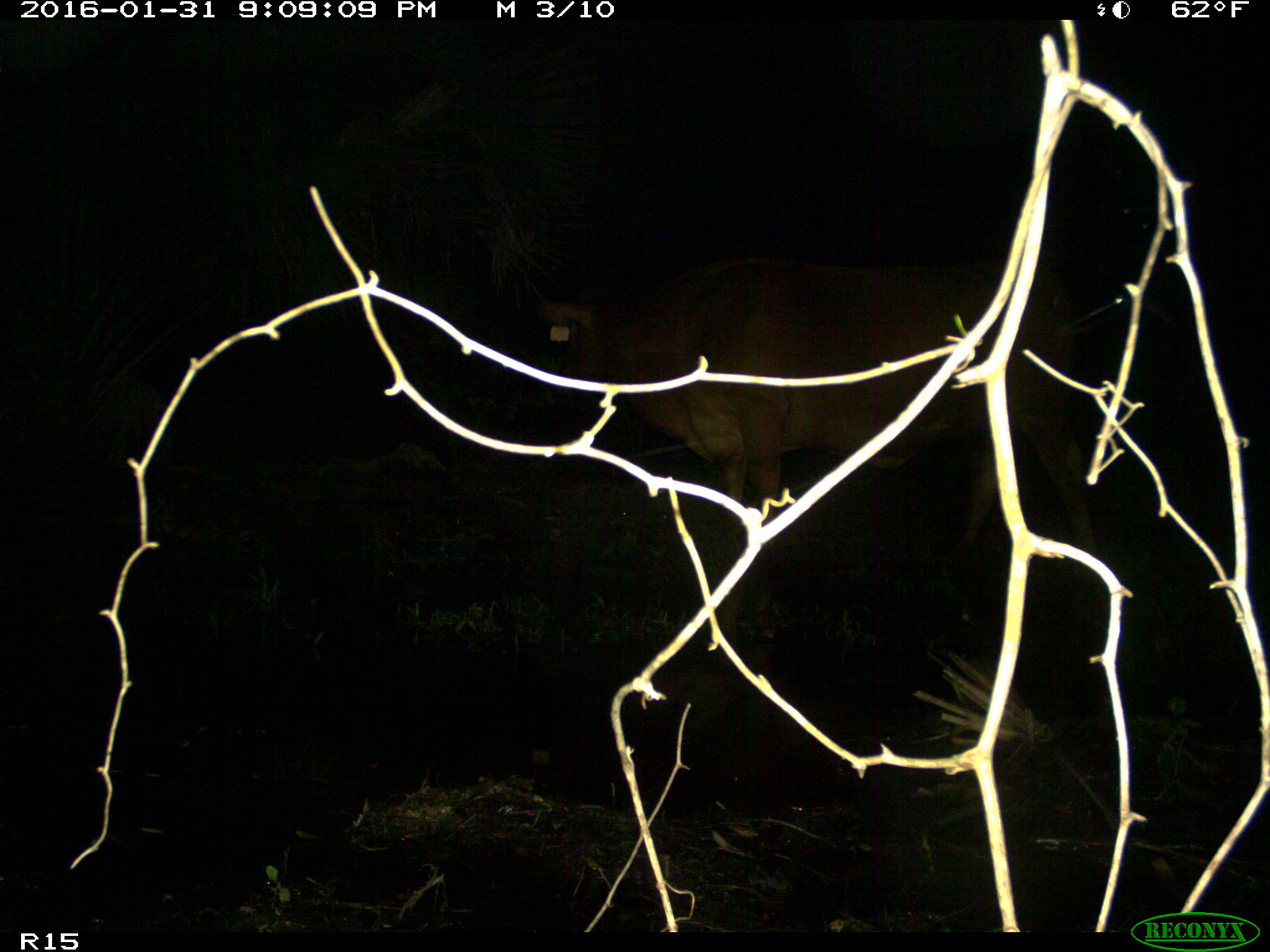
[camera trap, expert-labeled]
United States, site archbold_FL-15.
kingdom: Animalia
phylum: Chordata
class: Mammalia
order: Artiodactyla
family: Bovidae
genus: Bos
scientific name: Bos taurus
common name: domestic cow